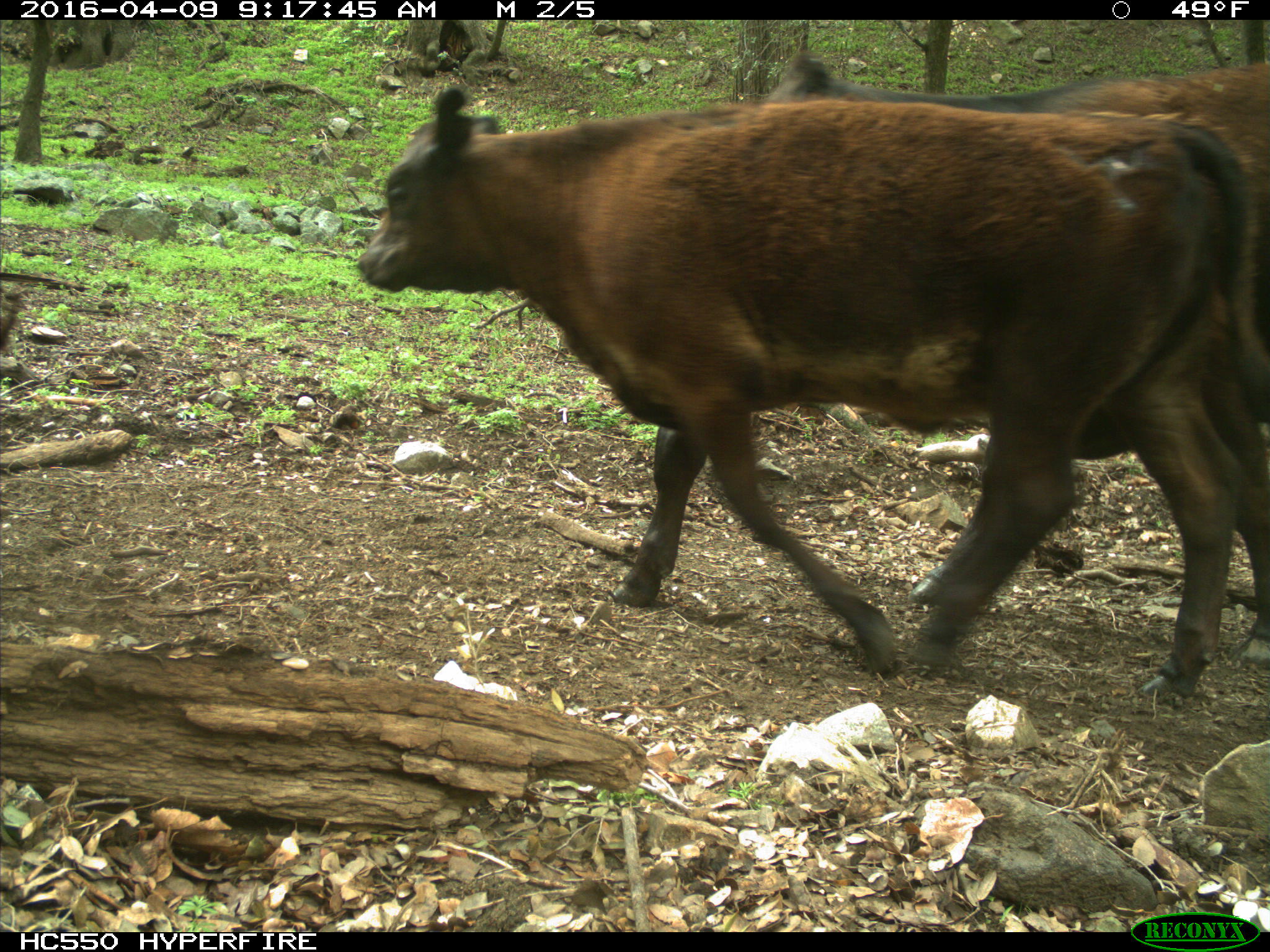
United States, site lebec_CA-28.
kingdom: Animalia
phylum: Chordata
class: Mammalia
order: Artiodactyla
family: Bovidae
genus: Bos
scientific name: Bos taurus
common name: domestic cow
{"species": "Bos taurus (domestic cow)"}